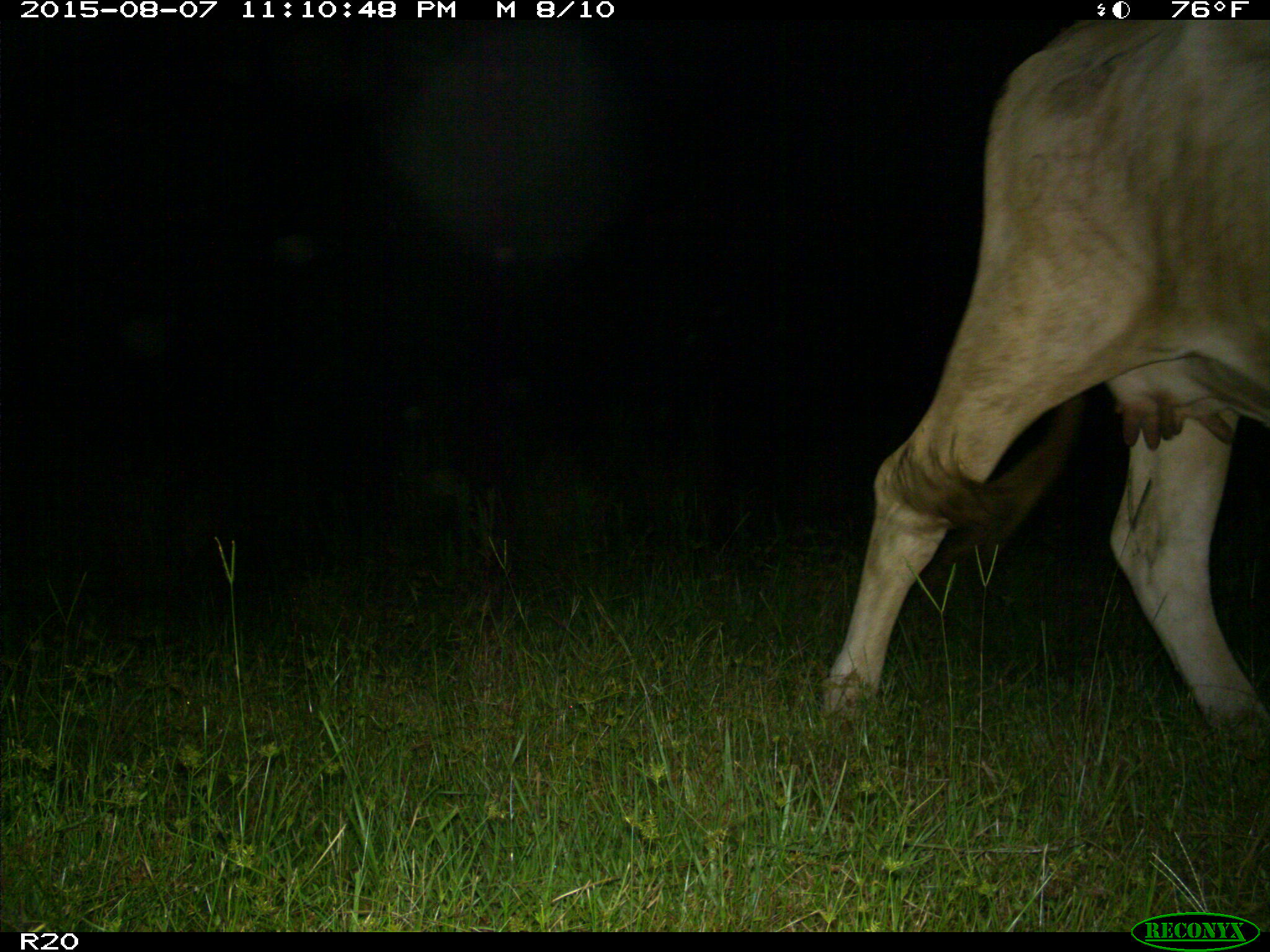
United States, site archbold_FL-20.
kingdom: Animalia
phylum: Chordata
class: Mammalia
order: Artiodactyla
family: Bovidae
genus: Bos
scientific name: Bos taurus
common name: domestic cow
Bos taurus (domestic cow).